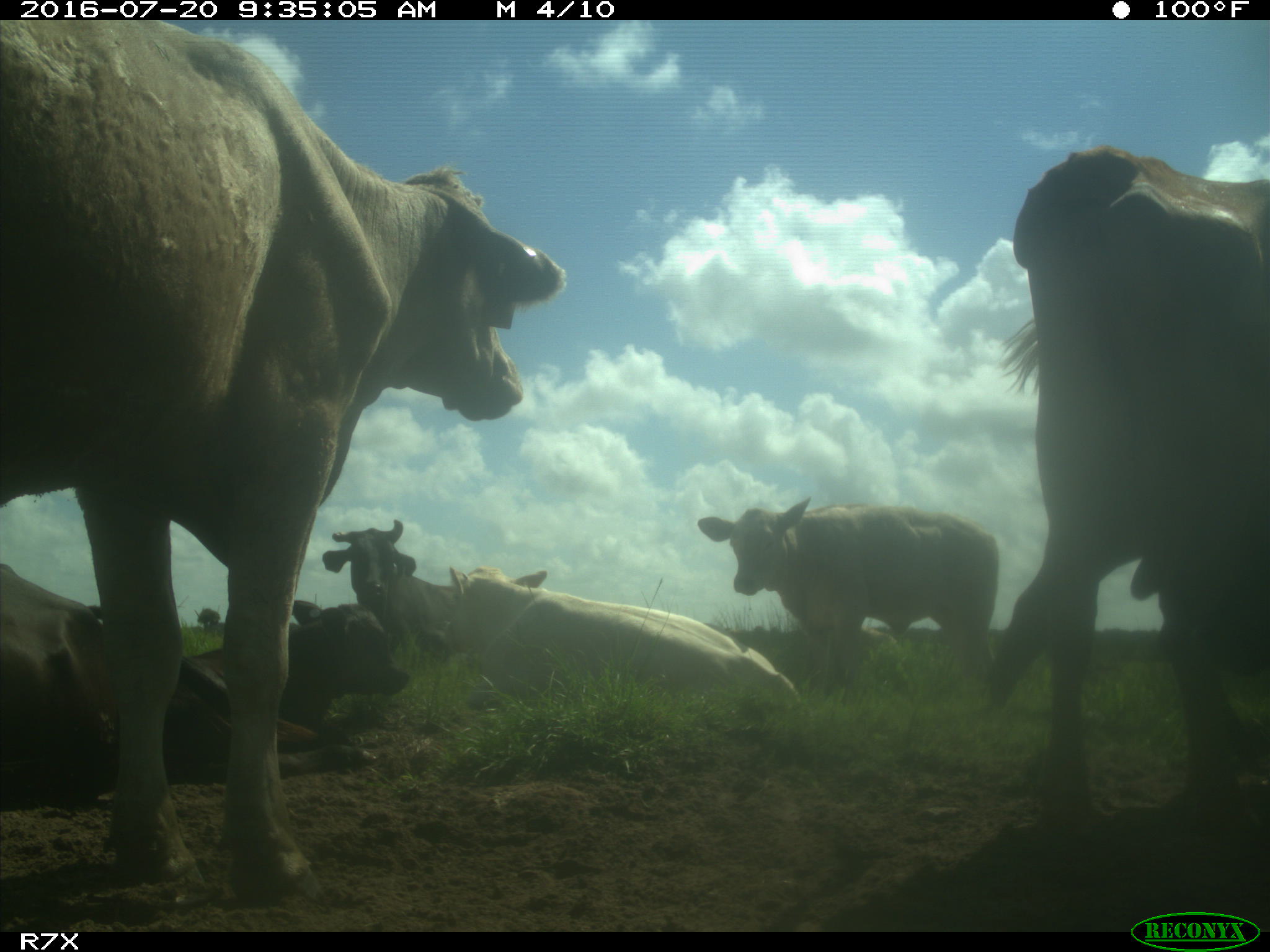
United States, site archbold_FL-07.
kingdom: Animalia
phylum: Chordata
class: Mammalia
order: Artiodactyla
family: Bovidae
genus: Bos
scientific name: Bos taurus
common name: domestic cow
Bos taurus (domestic cow).